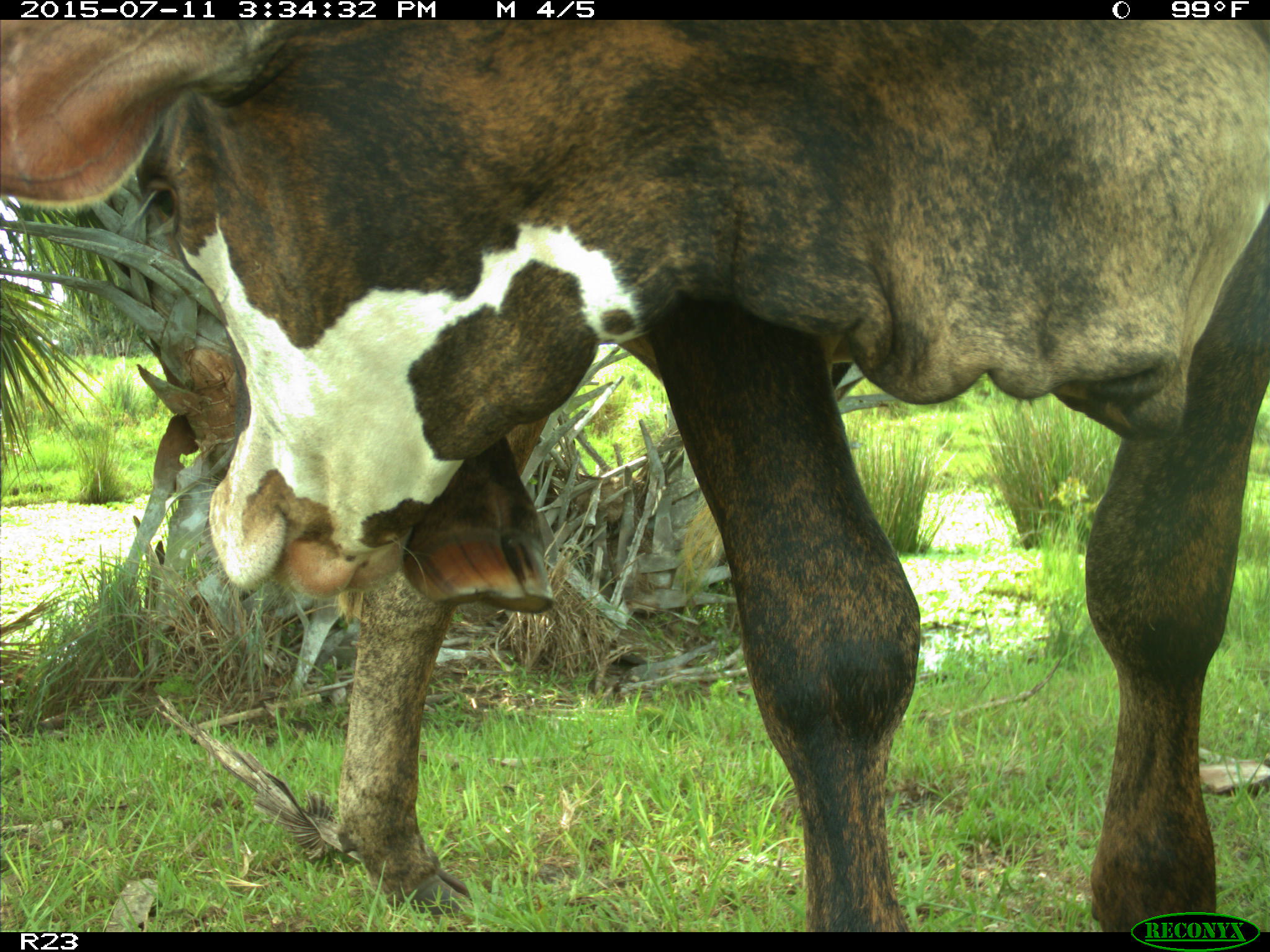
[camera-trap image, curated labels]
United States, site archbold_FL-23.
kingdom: Animalia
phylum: Chordata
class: Mammalia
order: Artiodactyla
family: Bovidae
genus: Bos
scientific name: Bos taurus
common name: domestic cow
Bos taurus (domestic cow).